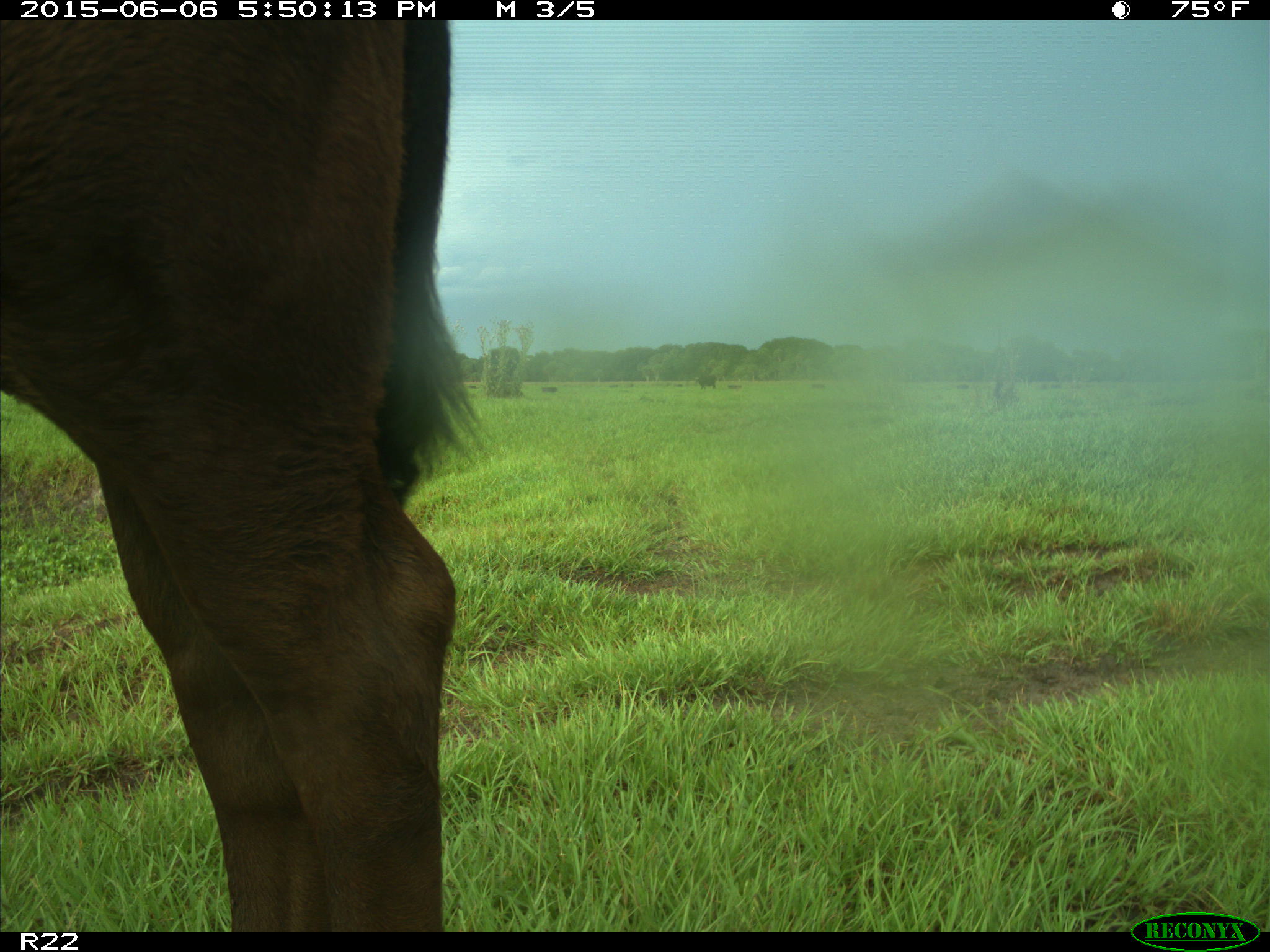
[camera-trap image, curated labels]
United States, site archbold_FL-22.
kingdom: Animalia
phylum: Chordata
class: Mammalia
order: Artiodactyla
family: Bovidae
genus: Bos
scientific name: Bos taurus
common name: domestic cow